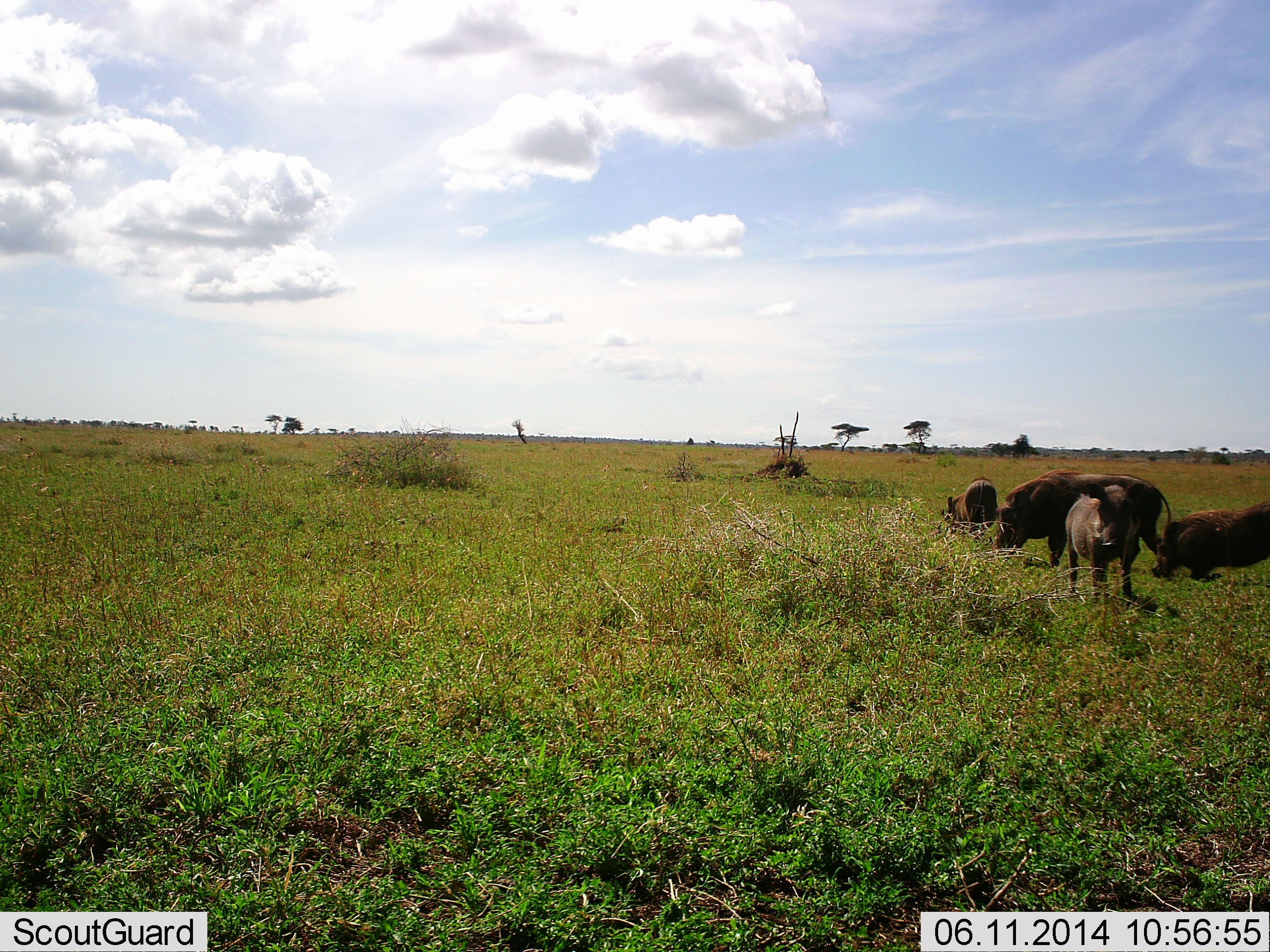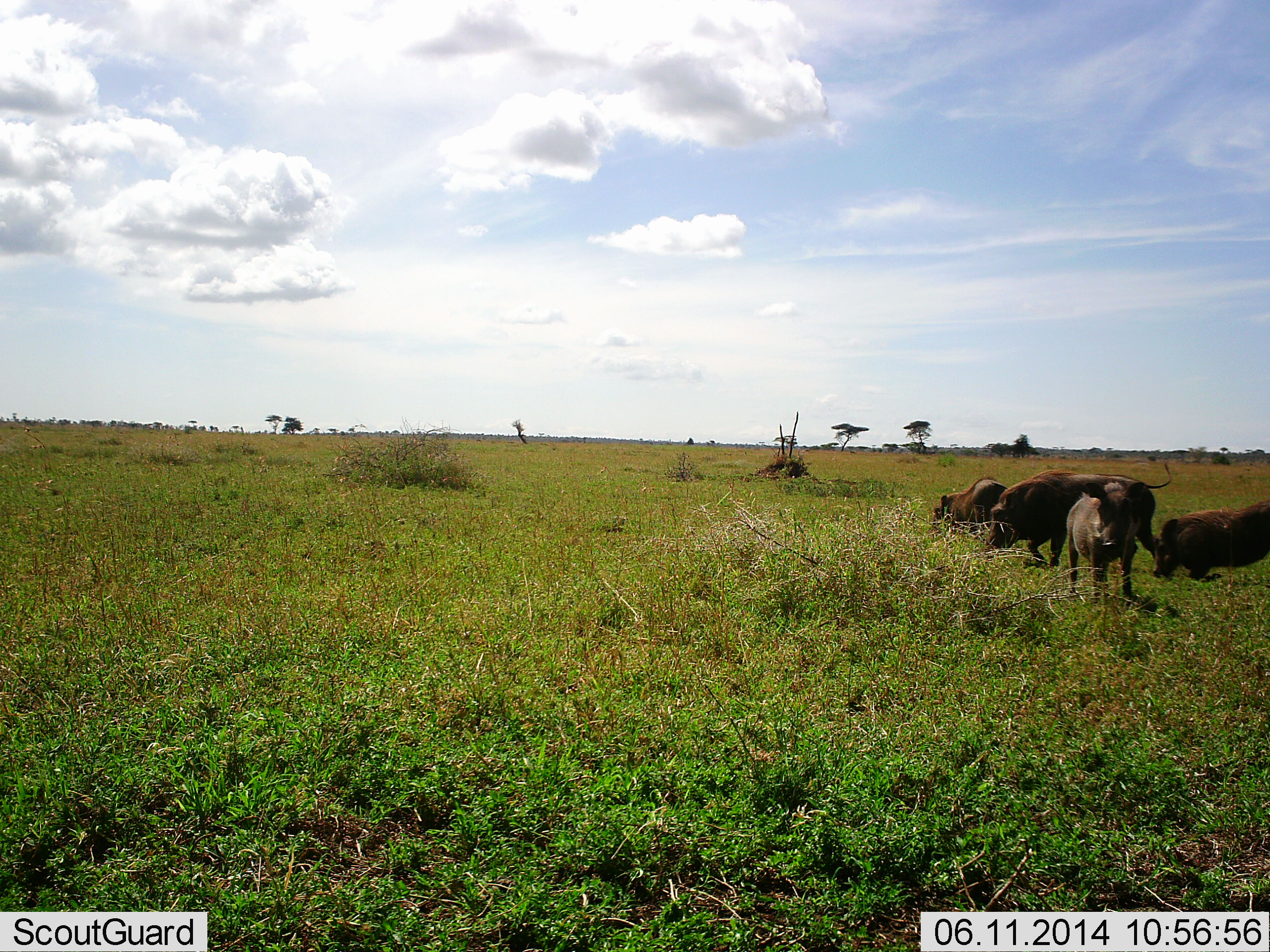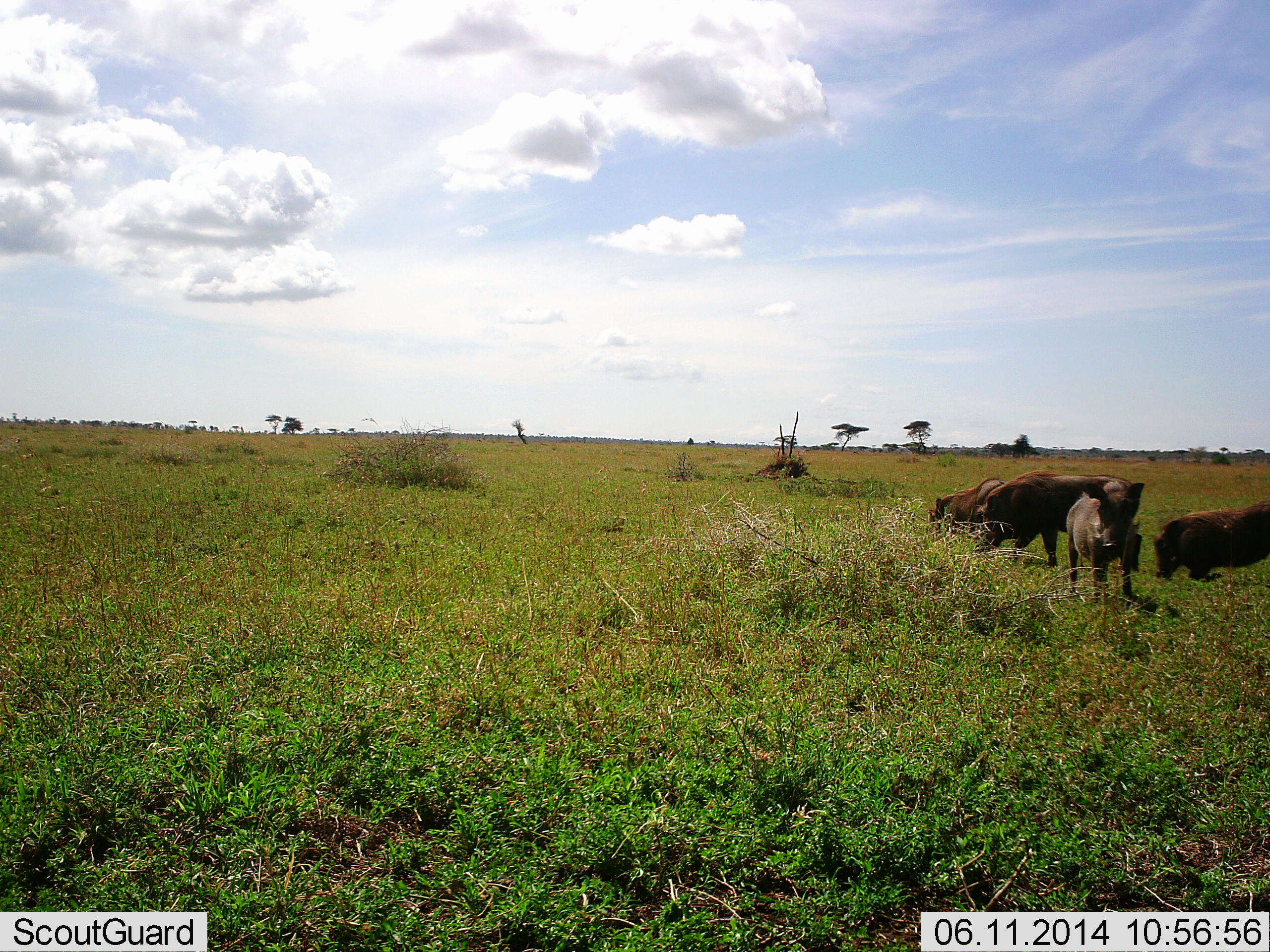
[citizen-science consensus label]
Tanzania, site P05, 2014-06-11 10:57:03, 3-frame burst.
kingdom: Animalia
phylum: Chordata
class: Mammalia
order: Artiodactyla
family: Suidae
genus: Phacochoerus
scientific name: Phacochoerus africanus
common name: warthog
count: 4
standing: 90%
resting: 0%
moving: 10%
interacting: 0%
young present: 0%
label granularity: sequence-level